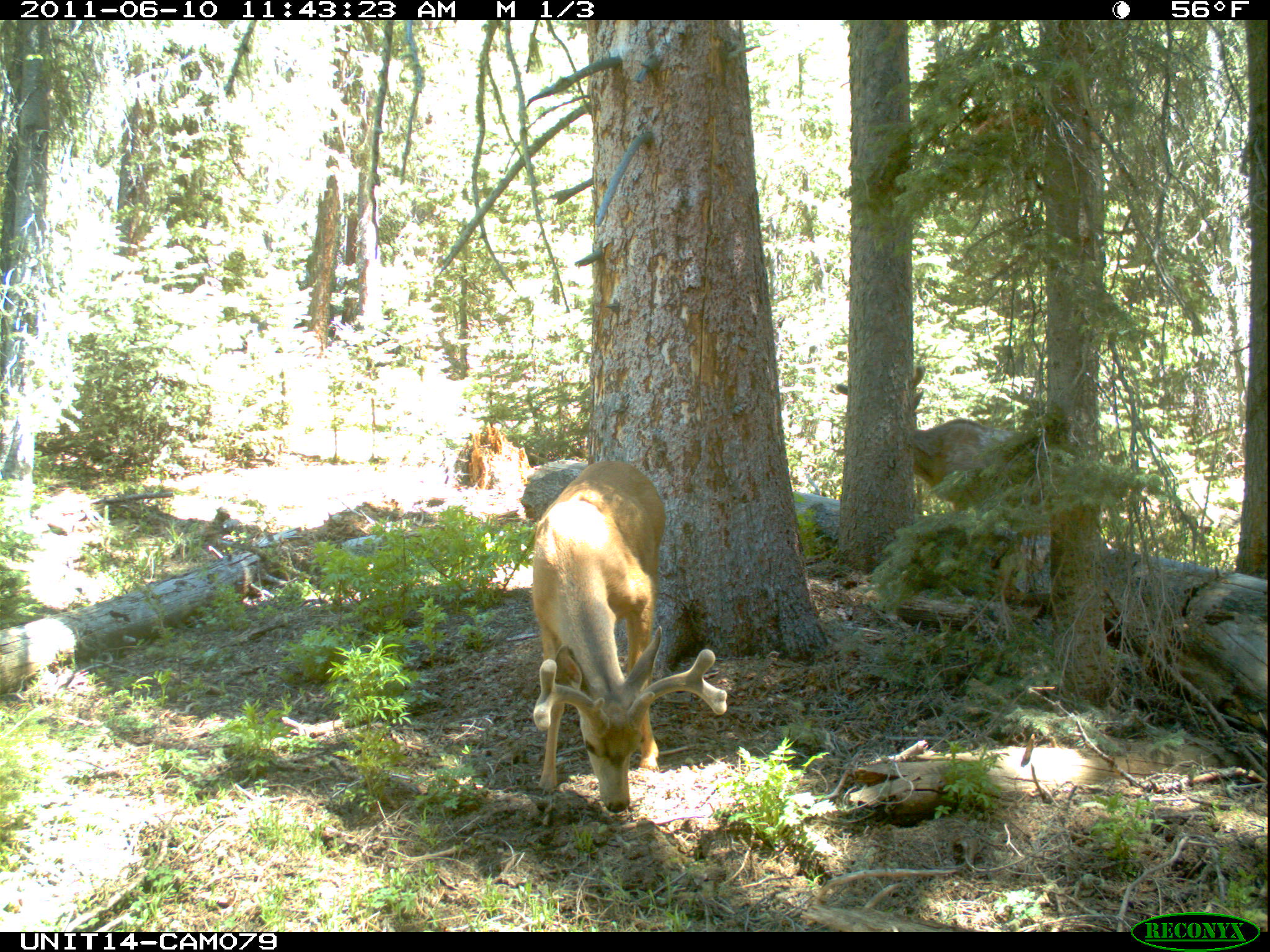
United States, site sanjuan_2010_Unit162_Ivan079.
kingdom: Animalia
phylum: Chordata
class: Mammalia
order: Artiodactyla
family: Cervidae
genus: Odocoileus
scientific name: Odocoileus hemionus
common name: mule deer